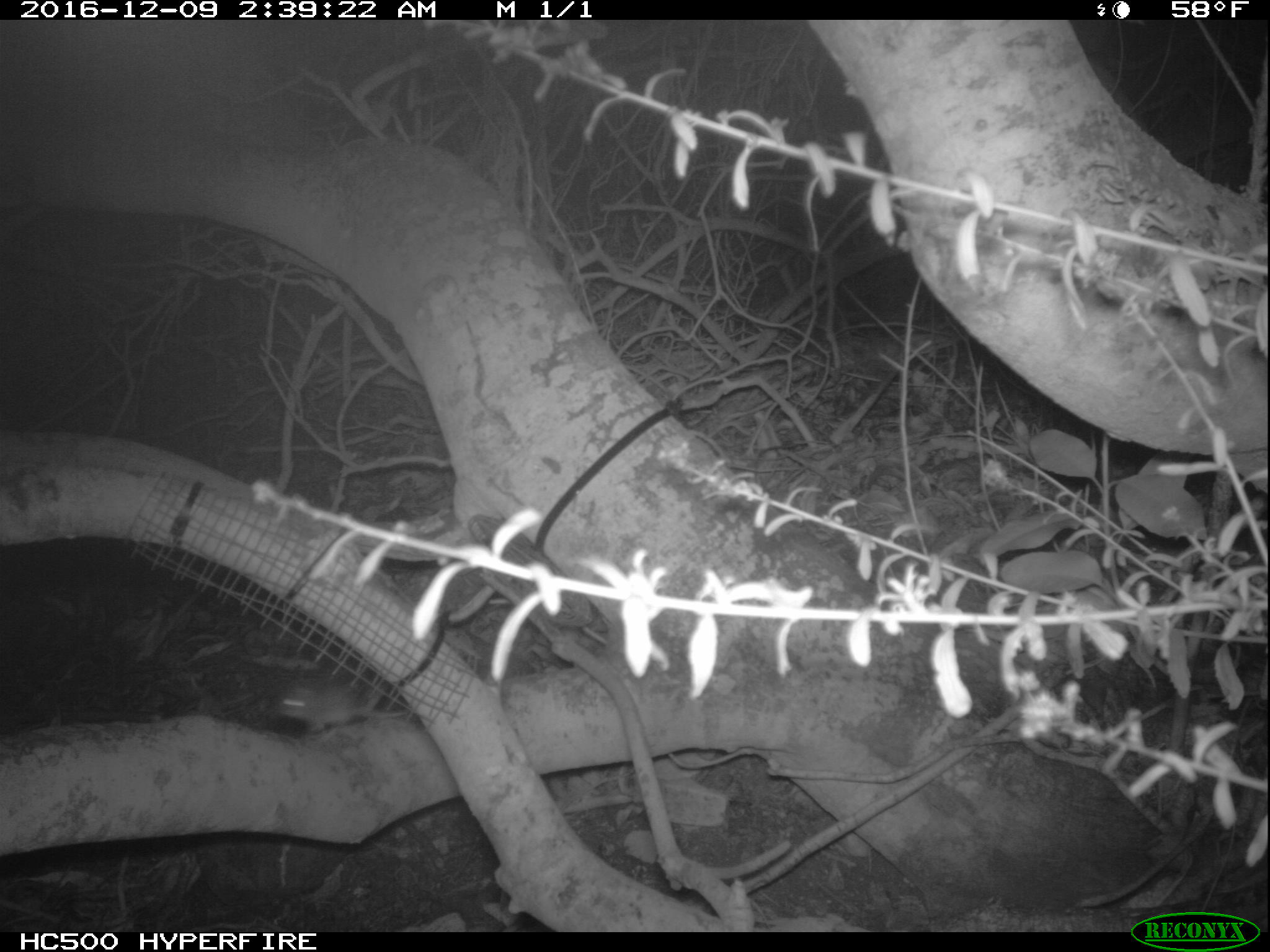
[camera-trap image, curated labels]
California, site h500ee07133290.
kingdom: Animalia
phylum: Chordata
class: Mammalia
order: Rodentia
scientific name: Rodentia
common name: rodent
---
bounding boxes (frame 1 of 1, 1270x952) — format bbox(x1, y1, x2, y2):
rodent: bbox(272, 685, 409, 731)